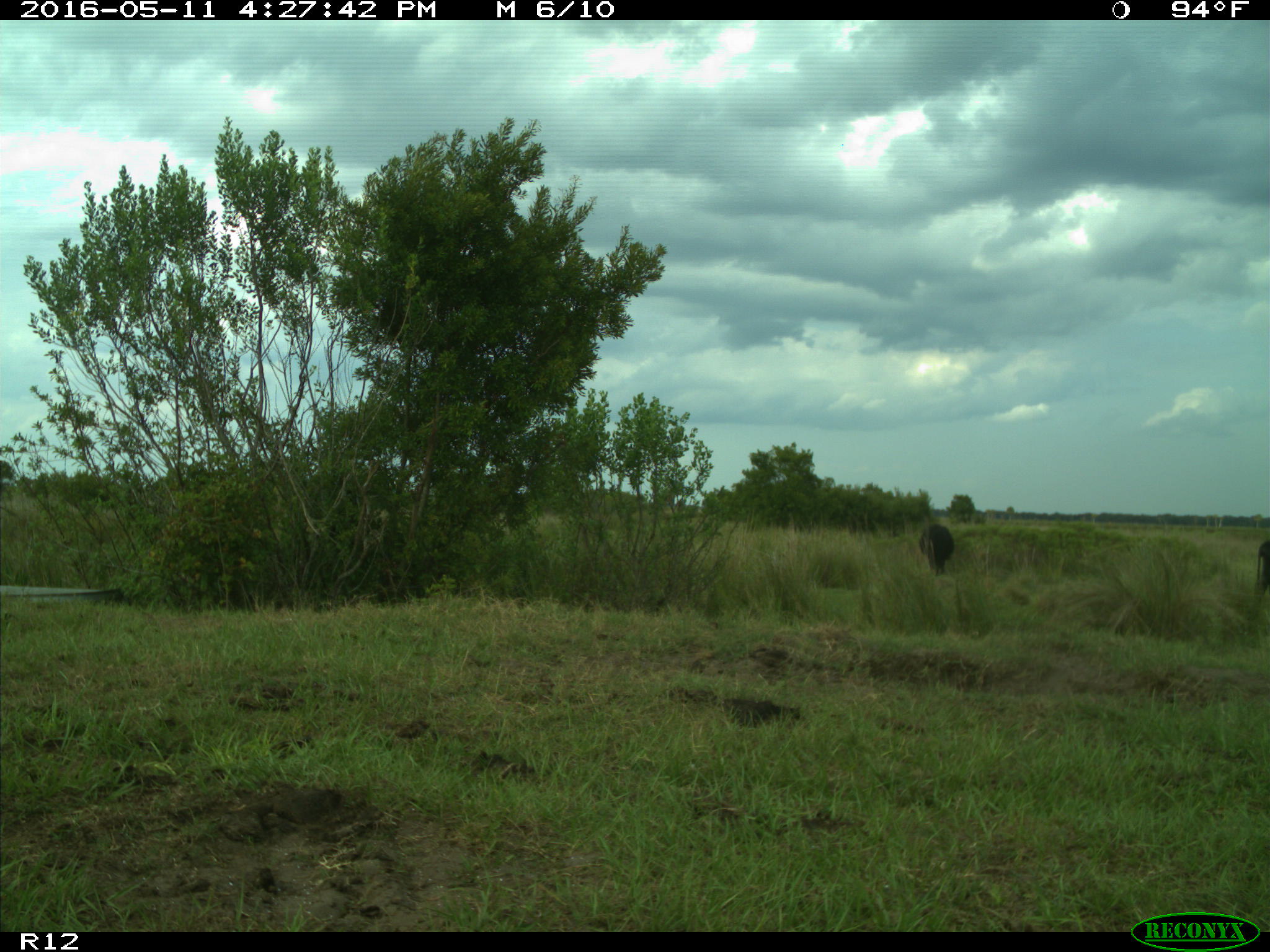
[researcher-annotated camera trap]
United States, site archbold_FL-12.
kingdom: Animalia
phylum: Chordata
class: Mammalia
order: Artiodactyla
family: Bovidae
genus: Bos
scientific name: Bos taurus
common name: domestic cow